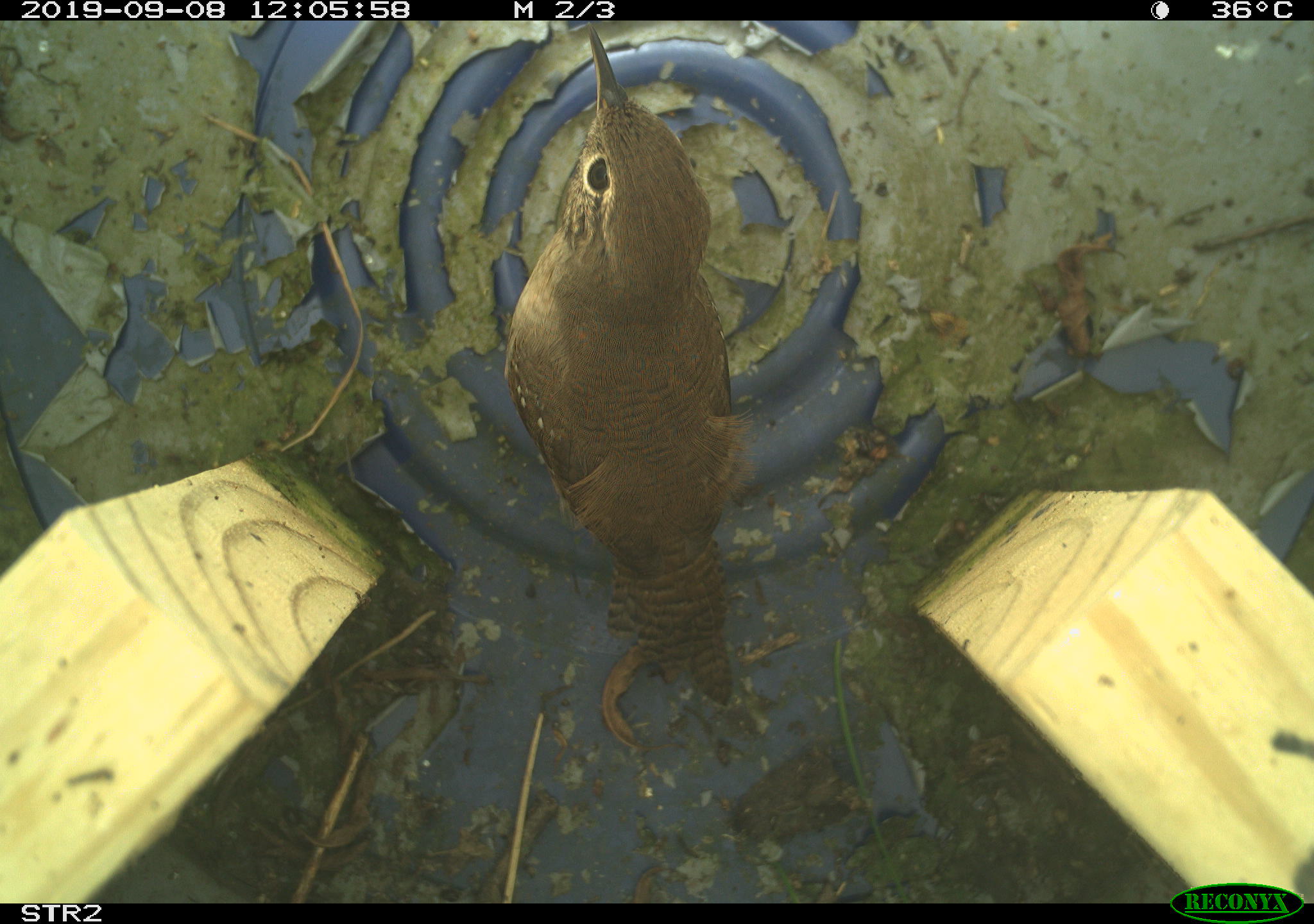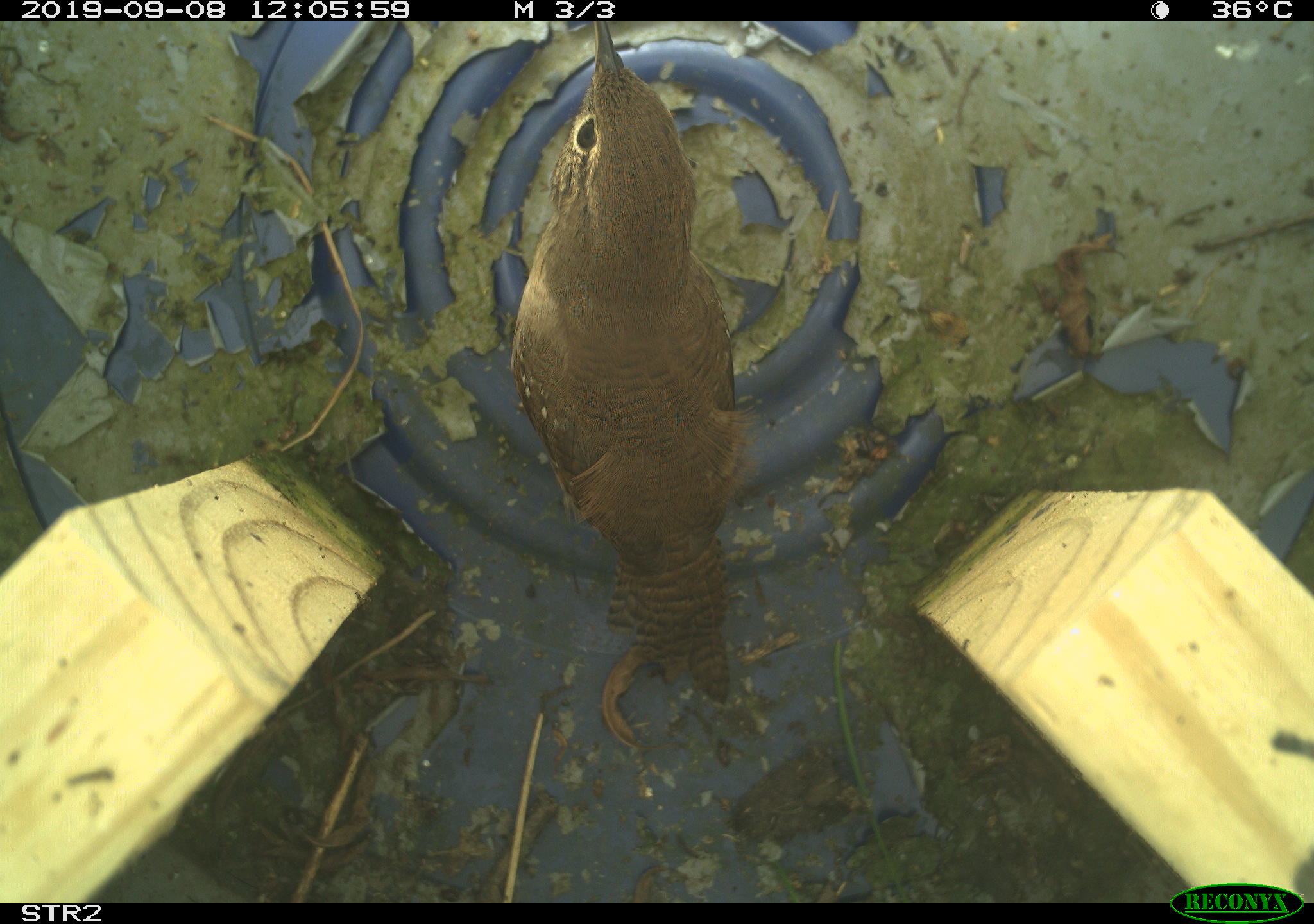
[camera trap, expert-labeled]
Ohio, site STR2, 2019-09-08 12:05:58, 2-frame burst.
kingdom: Animalia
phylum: Chordata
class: Aves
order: Passeriformes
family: Troglodytidae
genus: Troglodytes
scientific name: Troglodytes aedon aedon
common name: northern house wren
Northern house wren (Troglodytes aedon aedon).